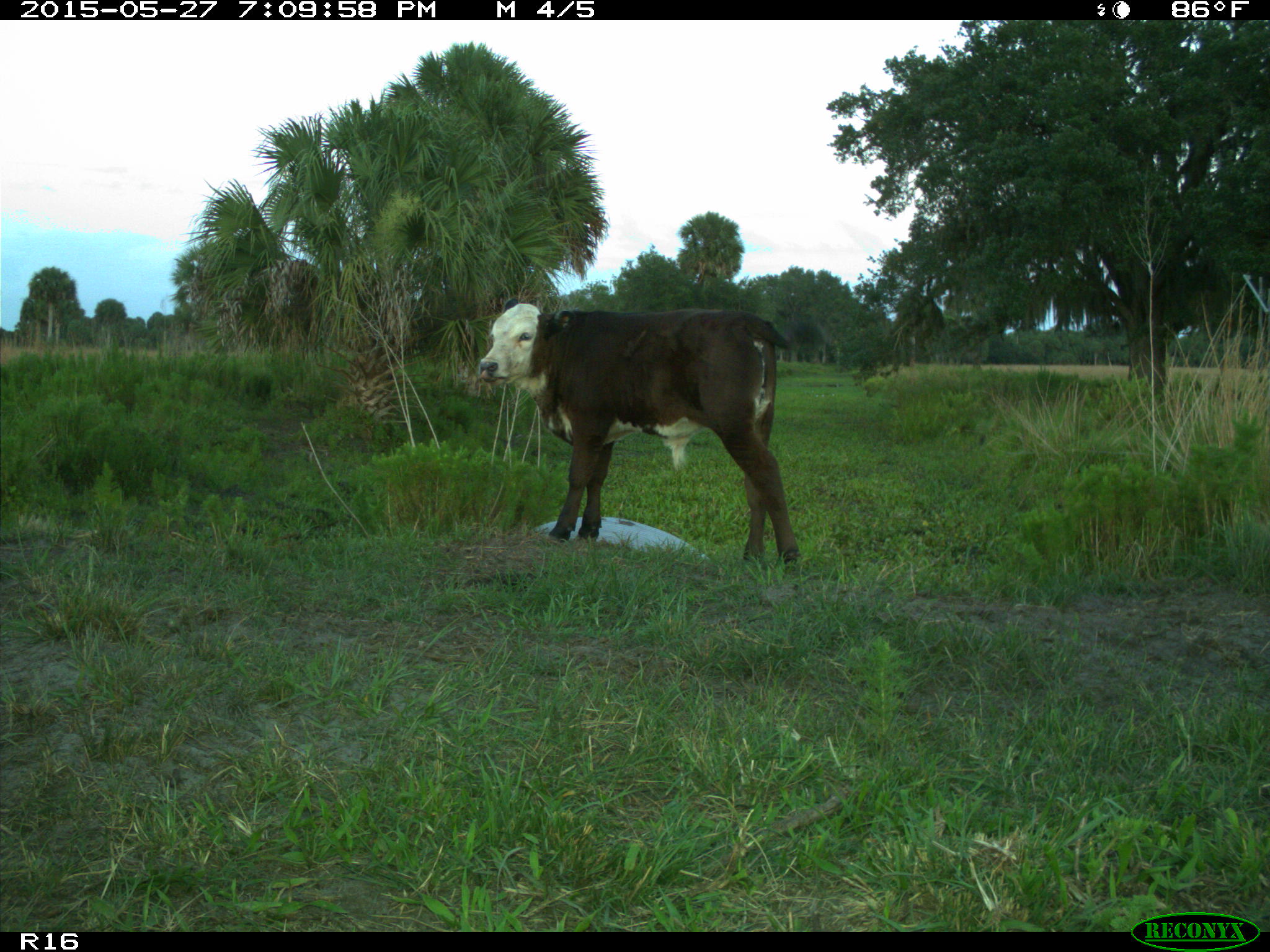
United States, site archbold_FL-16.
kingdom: Animalia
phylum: Chordata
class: Mammalia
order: Artiodactyla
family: Bovidae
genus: Bos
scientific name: Bos taurus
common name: domestic cow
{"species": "Bos taurus (domestic cow)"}